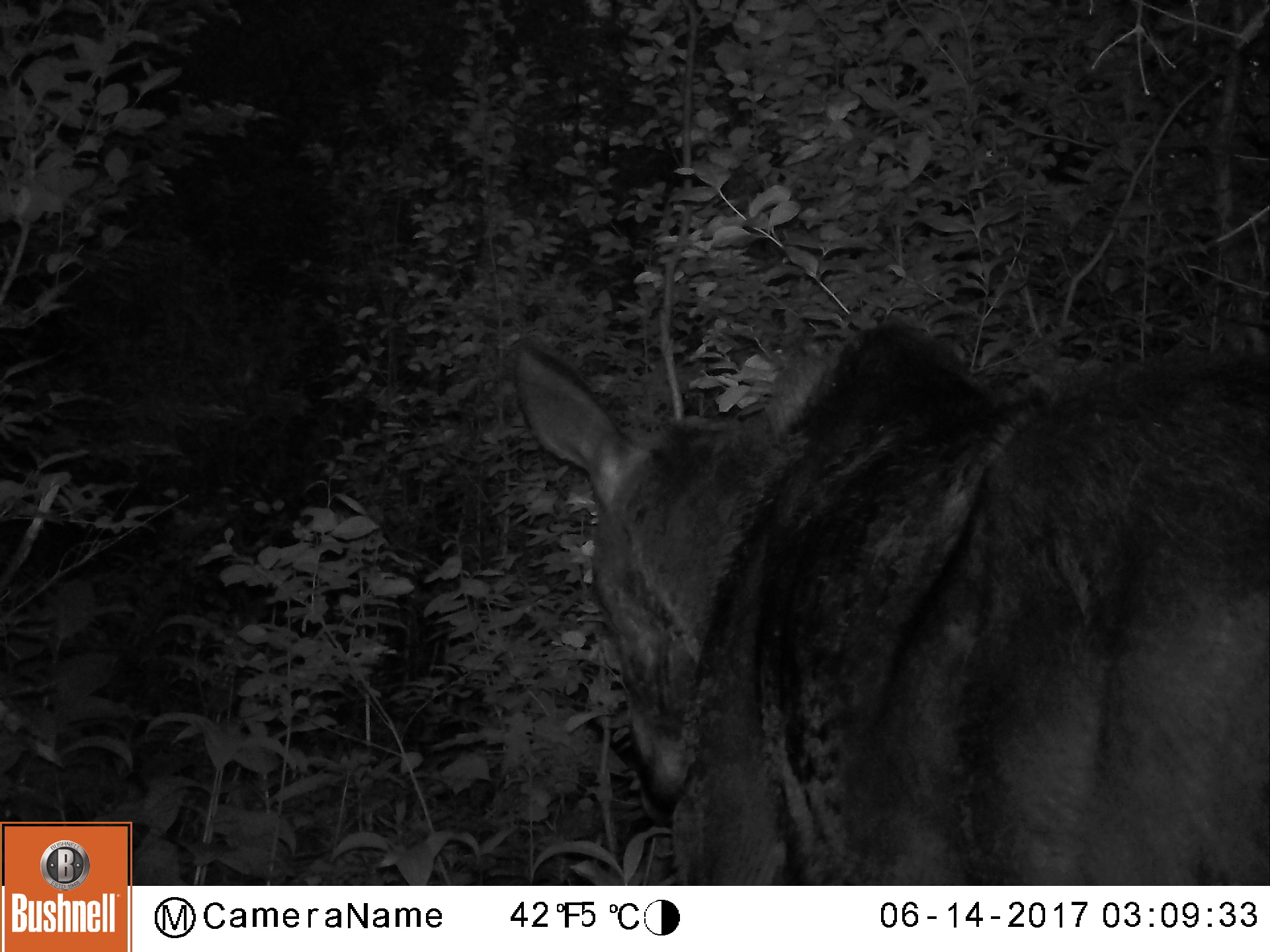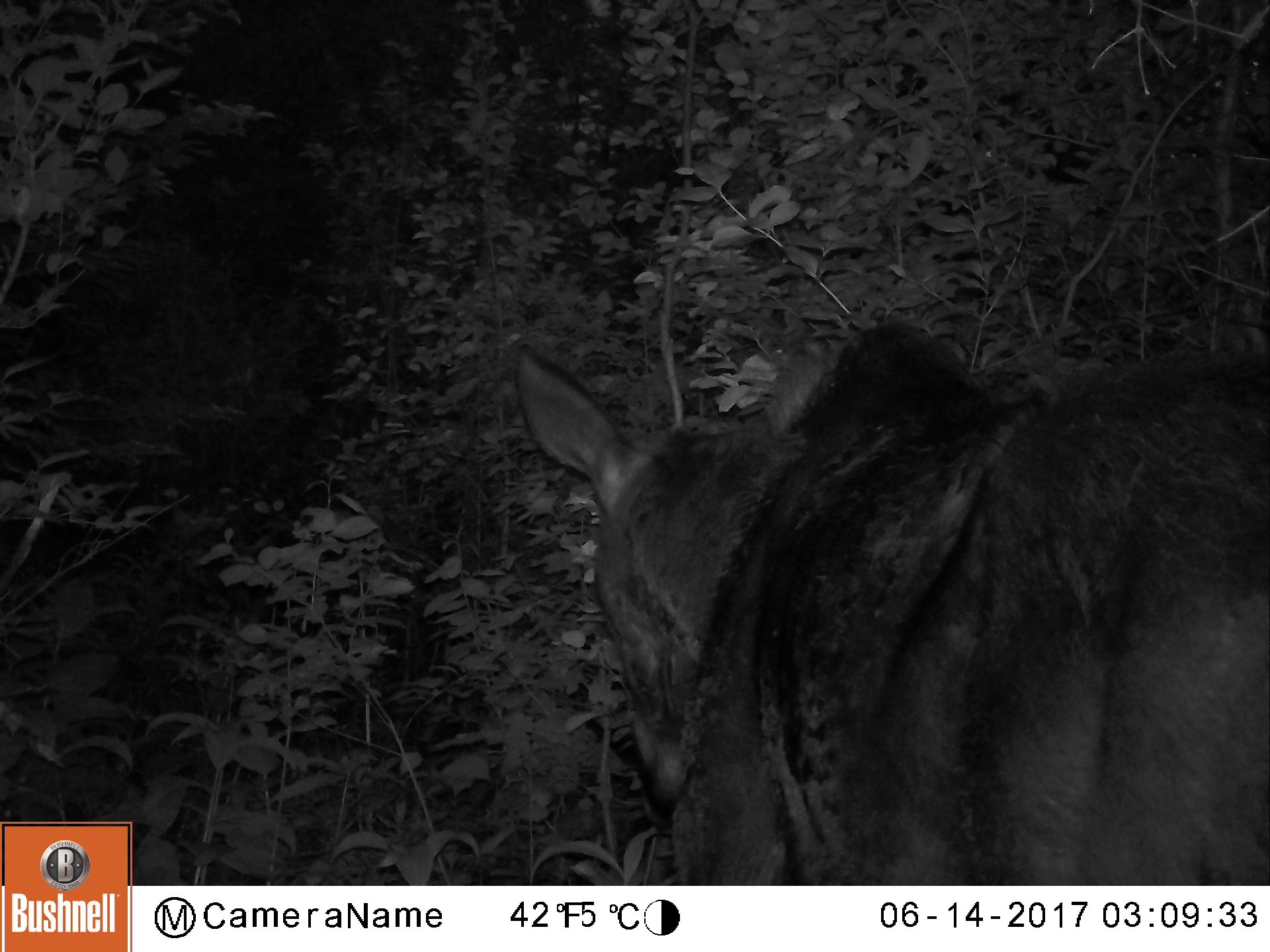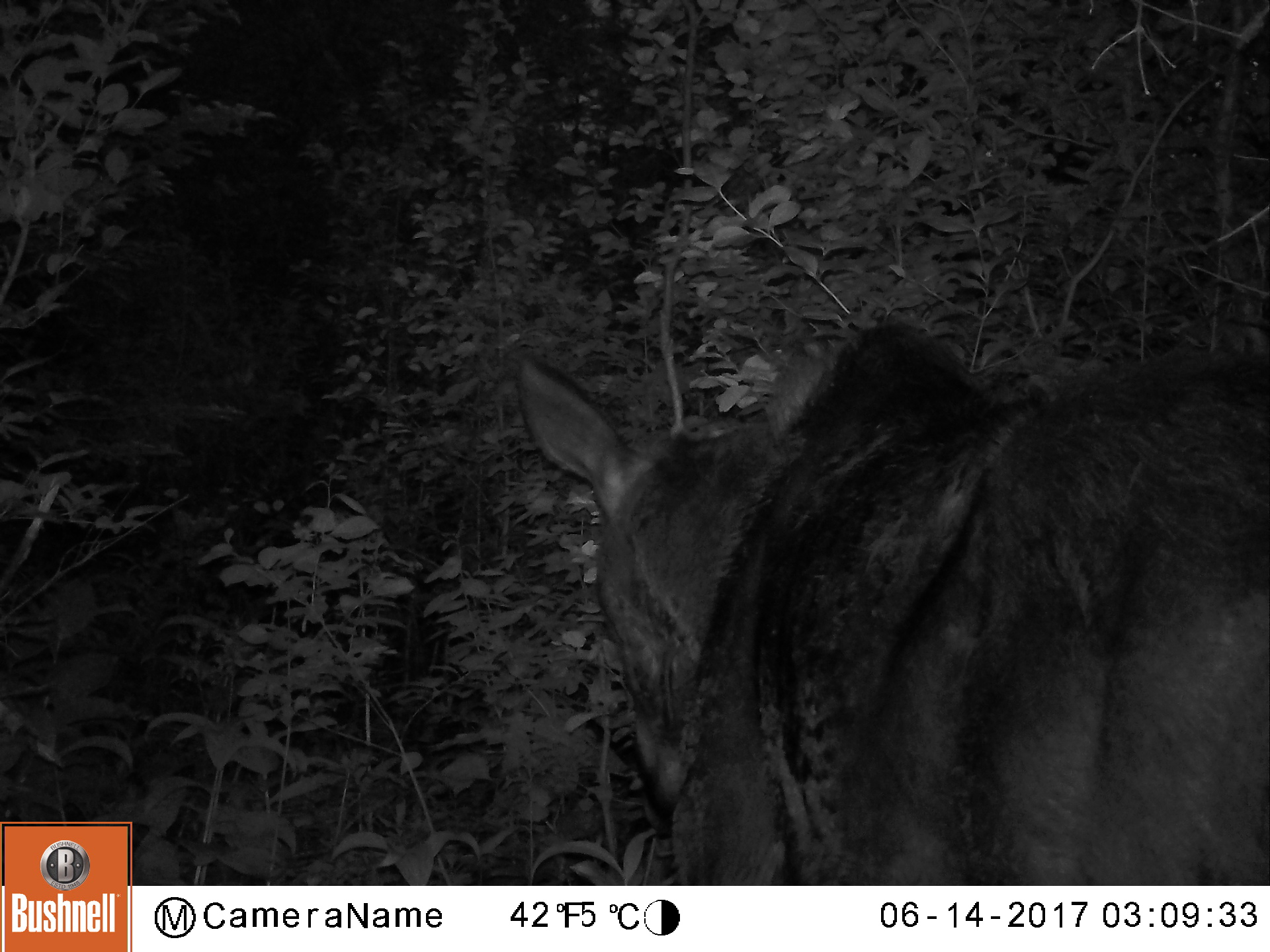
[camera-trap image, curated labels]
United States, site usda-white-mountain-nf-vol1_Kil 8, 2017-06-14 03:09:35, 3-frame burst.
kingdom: Animalia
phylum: Chordata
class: Mammalia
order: Artiodactyla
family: Cervidae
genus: Alces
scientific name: Alces alces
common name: moose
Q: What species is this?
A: Moose (Alces alces).